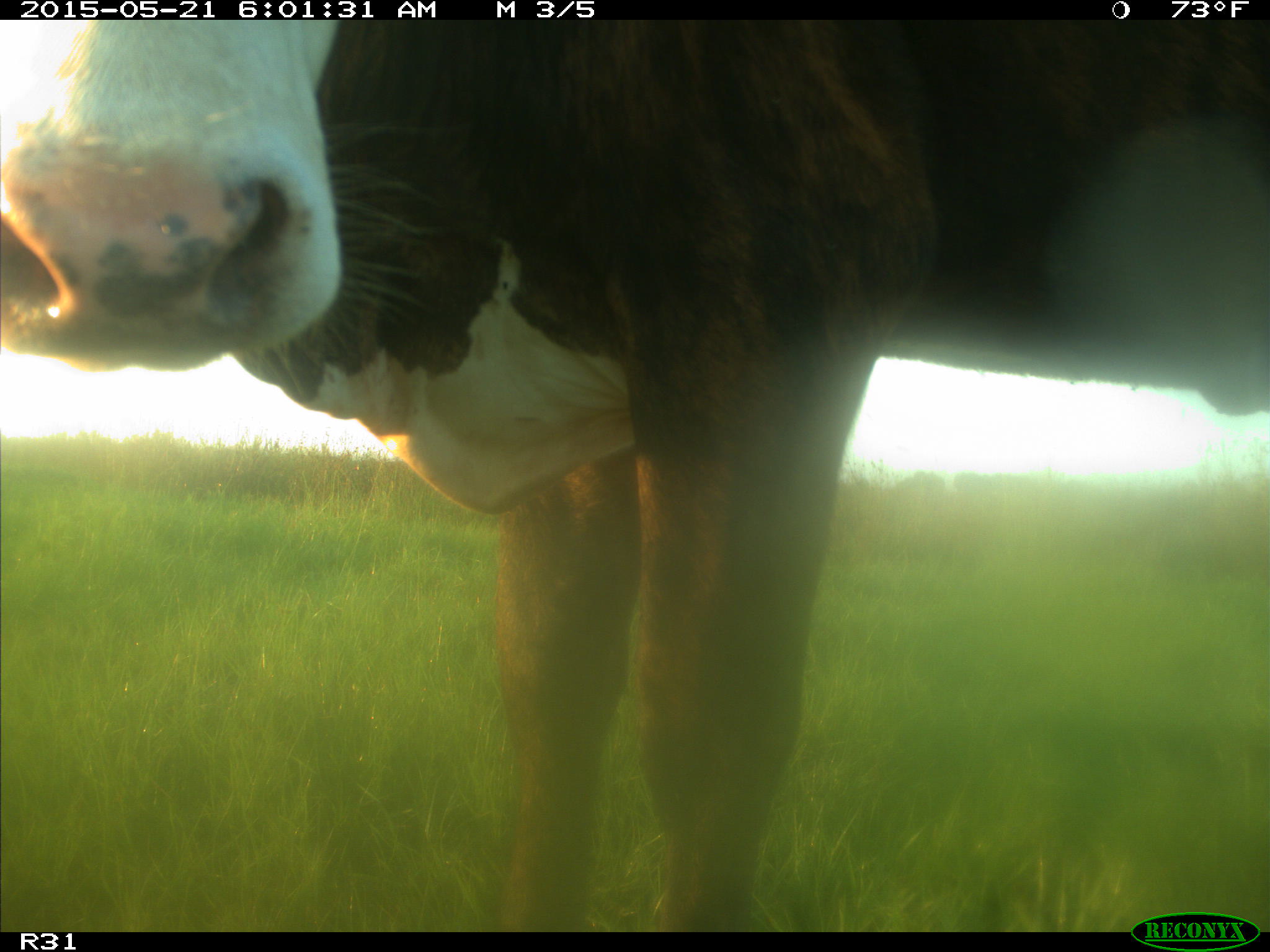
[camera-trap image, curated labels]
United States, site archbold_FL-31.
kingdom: Animalia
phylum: Chordata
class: Mammalia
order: Artiodactyla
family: Bovidae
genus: Bos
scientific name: Bos taurus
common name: domestic cow